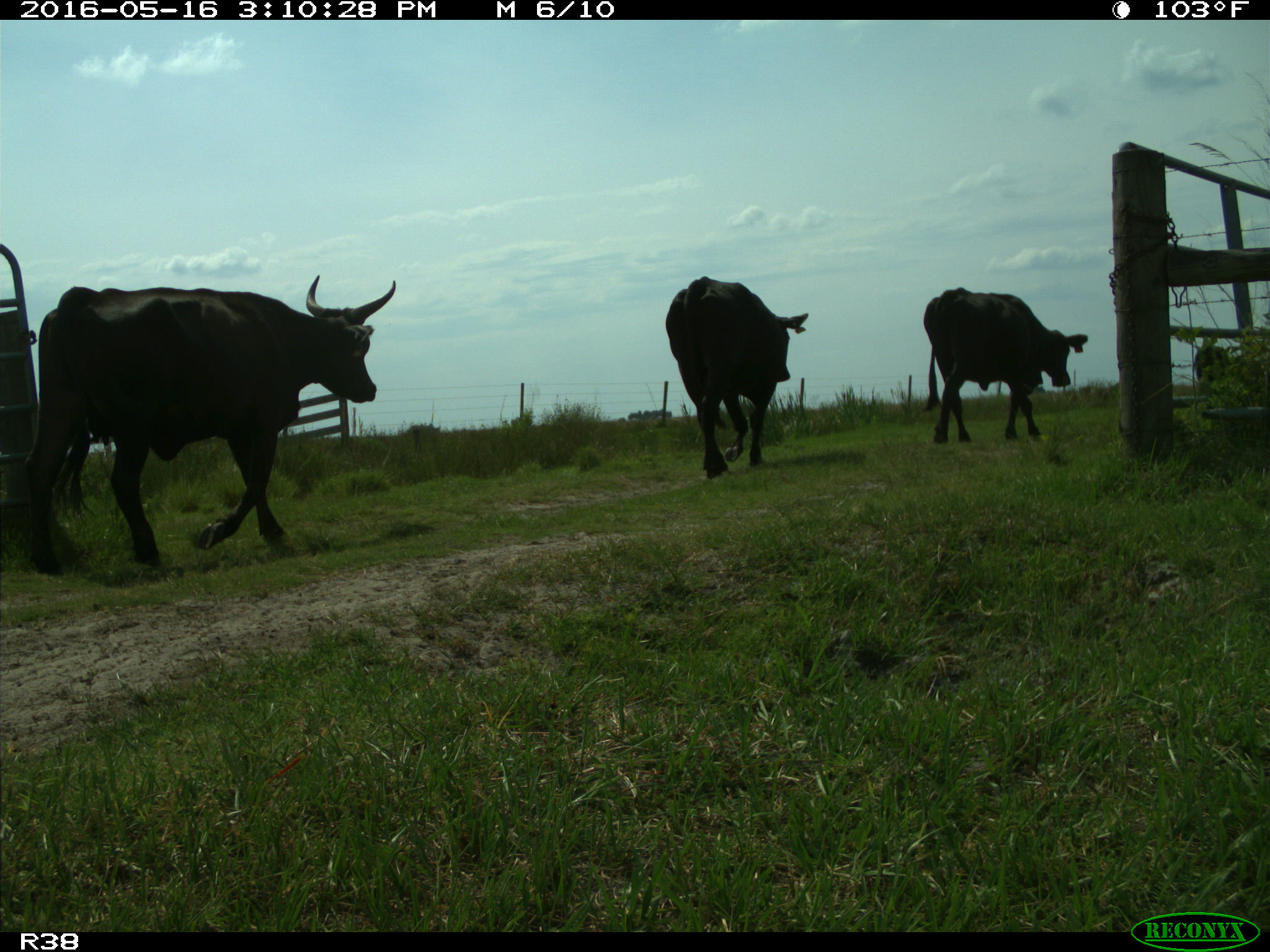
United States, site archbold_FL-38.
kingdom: Animalia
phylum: Chordata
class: Mammalia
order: Artiodactyla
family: Bovidae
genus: Bos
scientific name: Bos taurus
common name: domestic cow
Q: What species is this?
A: Bos taurus (domestic cow).